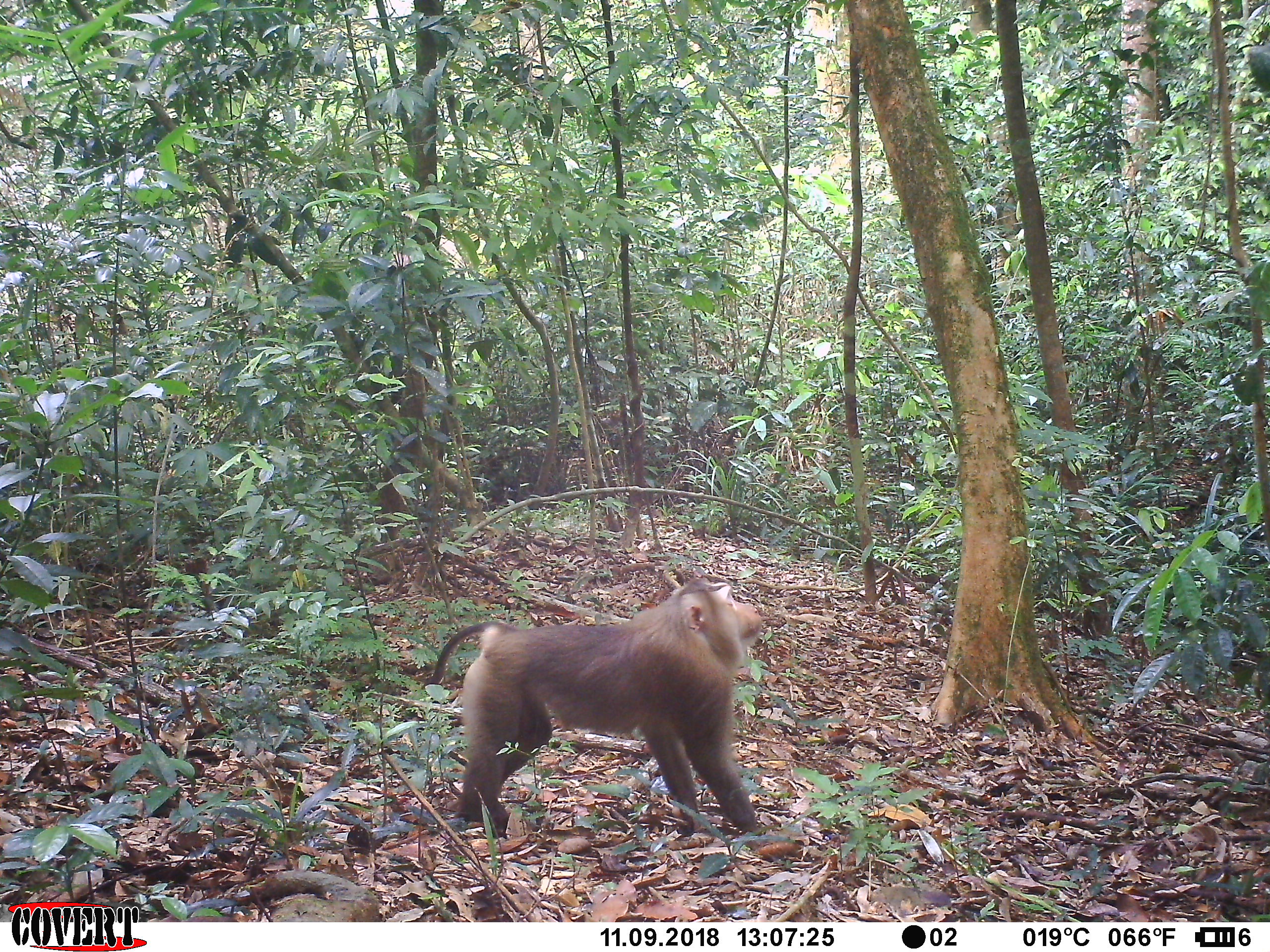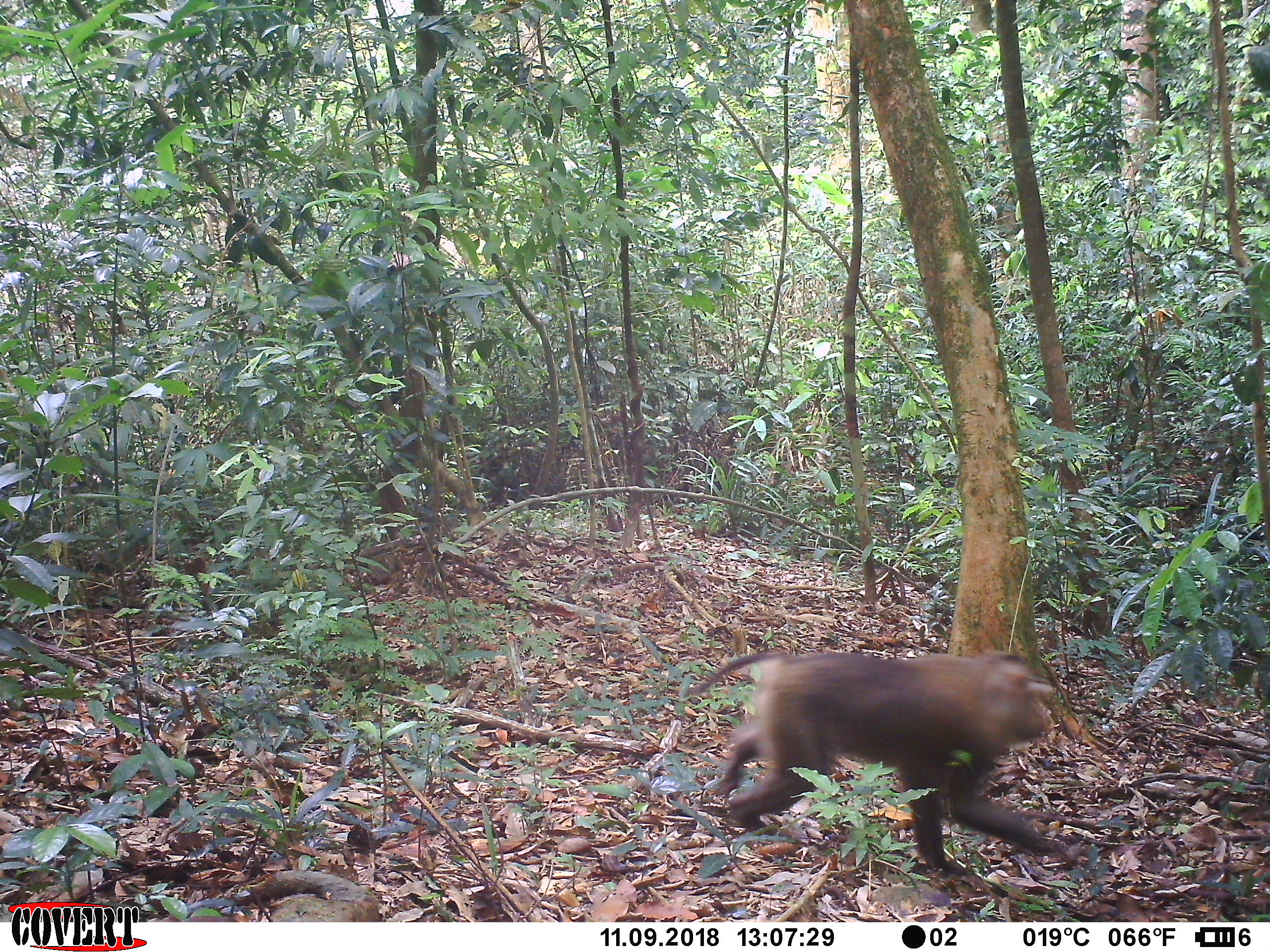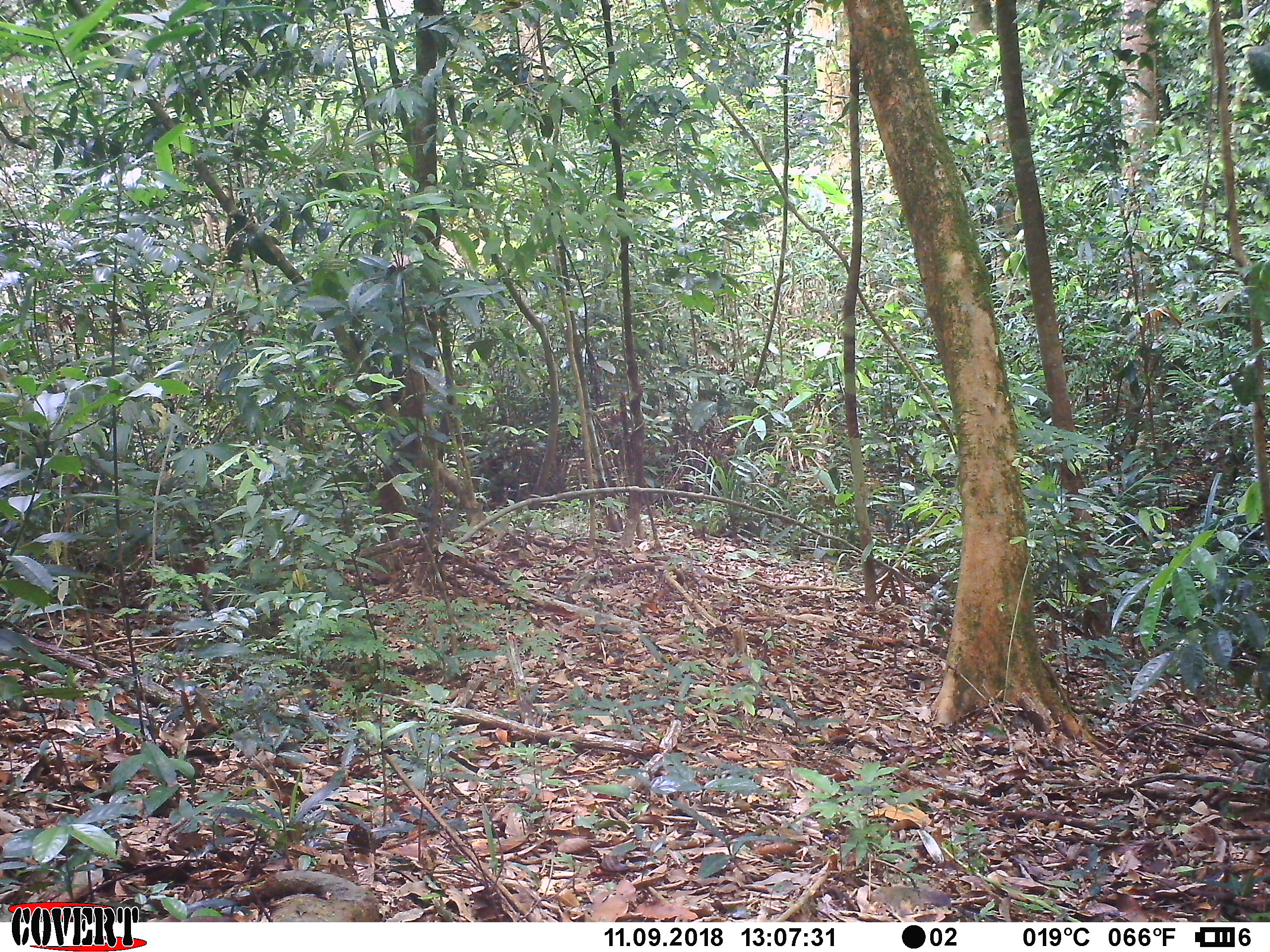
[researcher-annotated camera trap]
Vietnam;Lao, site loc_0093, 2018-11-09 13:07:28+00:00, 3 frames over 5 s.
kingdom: Animalia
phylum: Chordata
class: Mammalia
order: Primates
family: Cercopithecidae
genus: Macaca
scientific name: Macaca nemestrina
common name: pig-tailed macaque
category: pig tailed macaque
Pig tailed macaque (pig-tailed macaque) (Macaca nemestrina). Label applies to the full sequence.